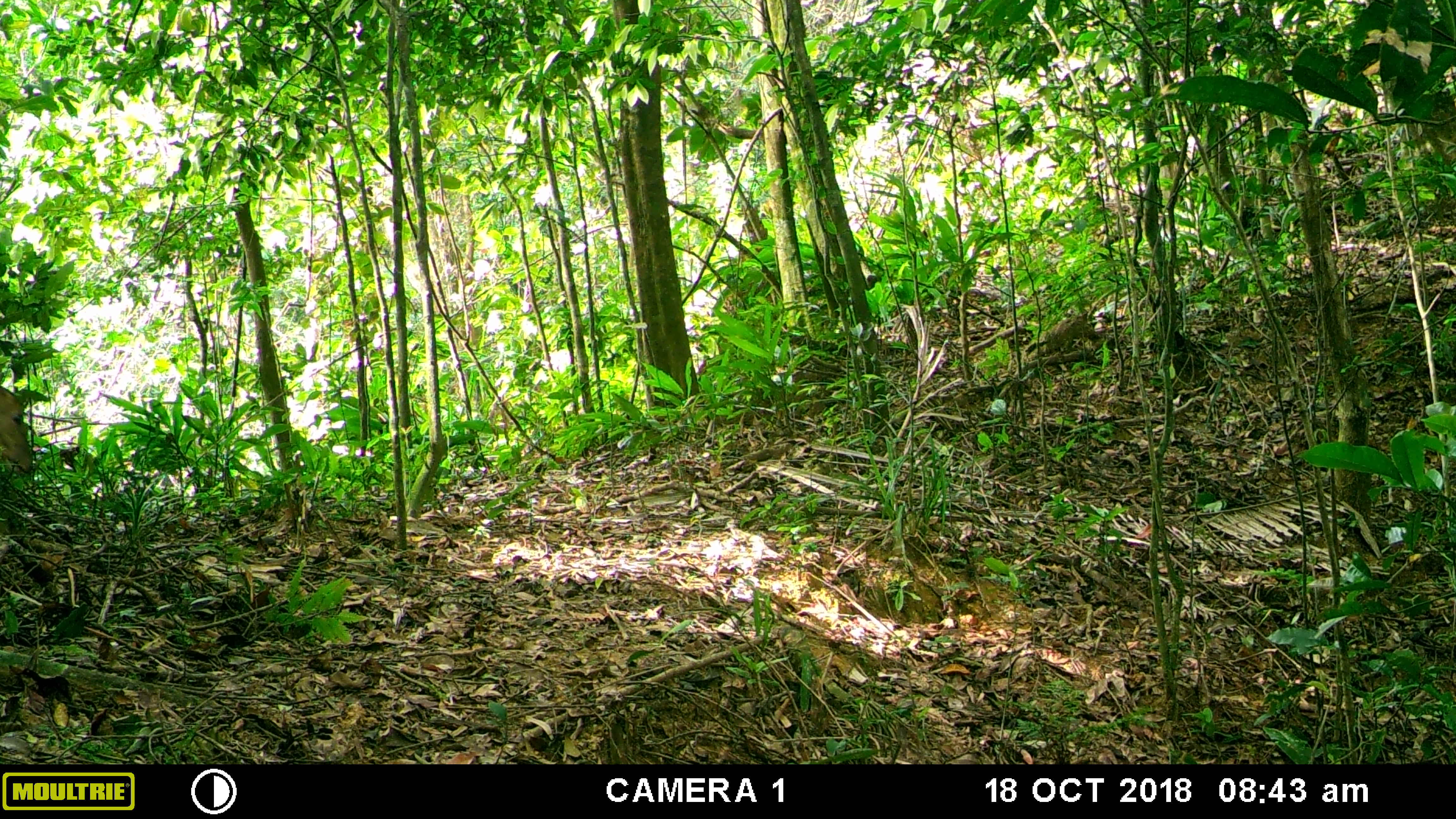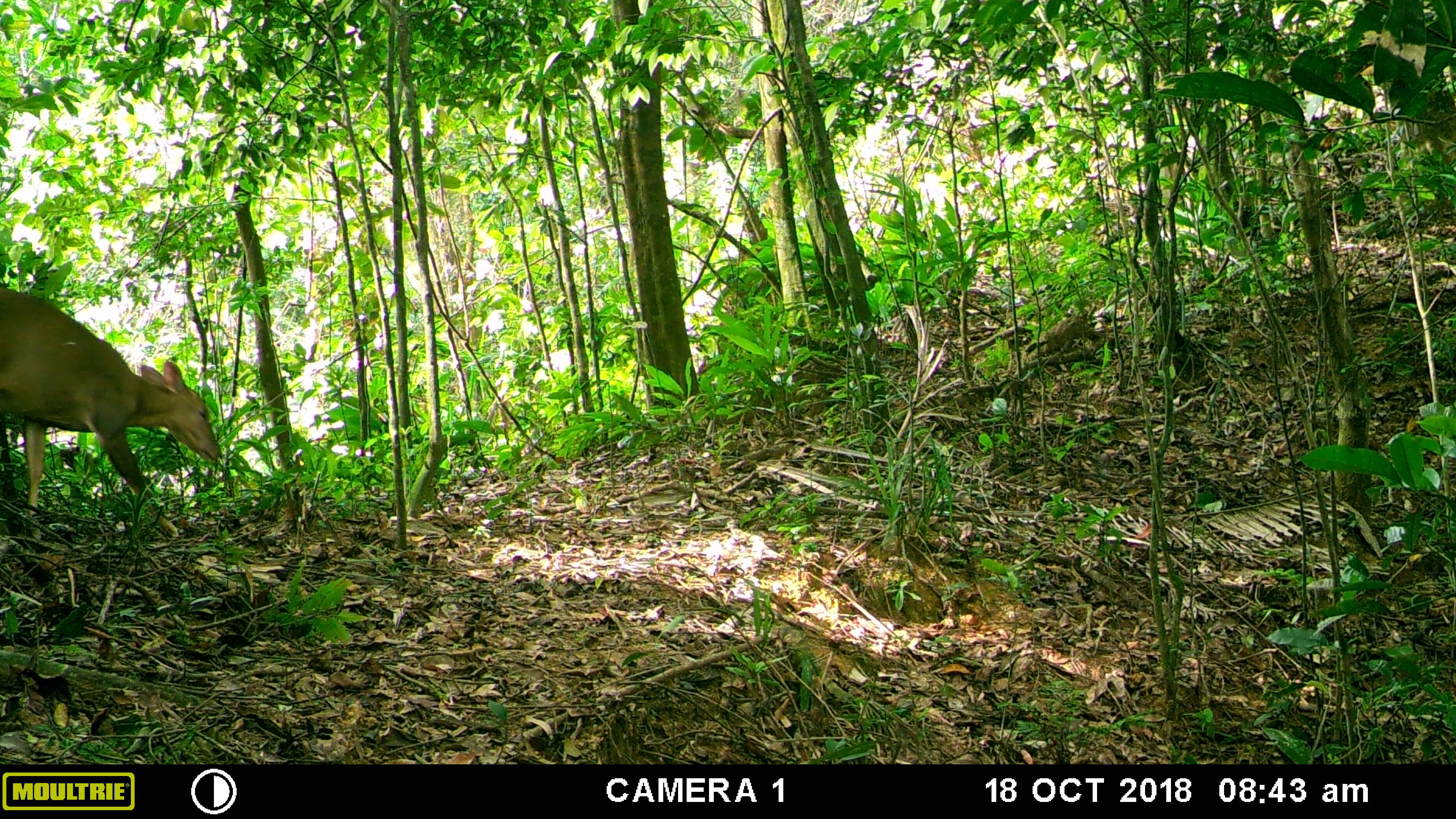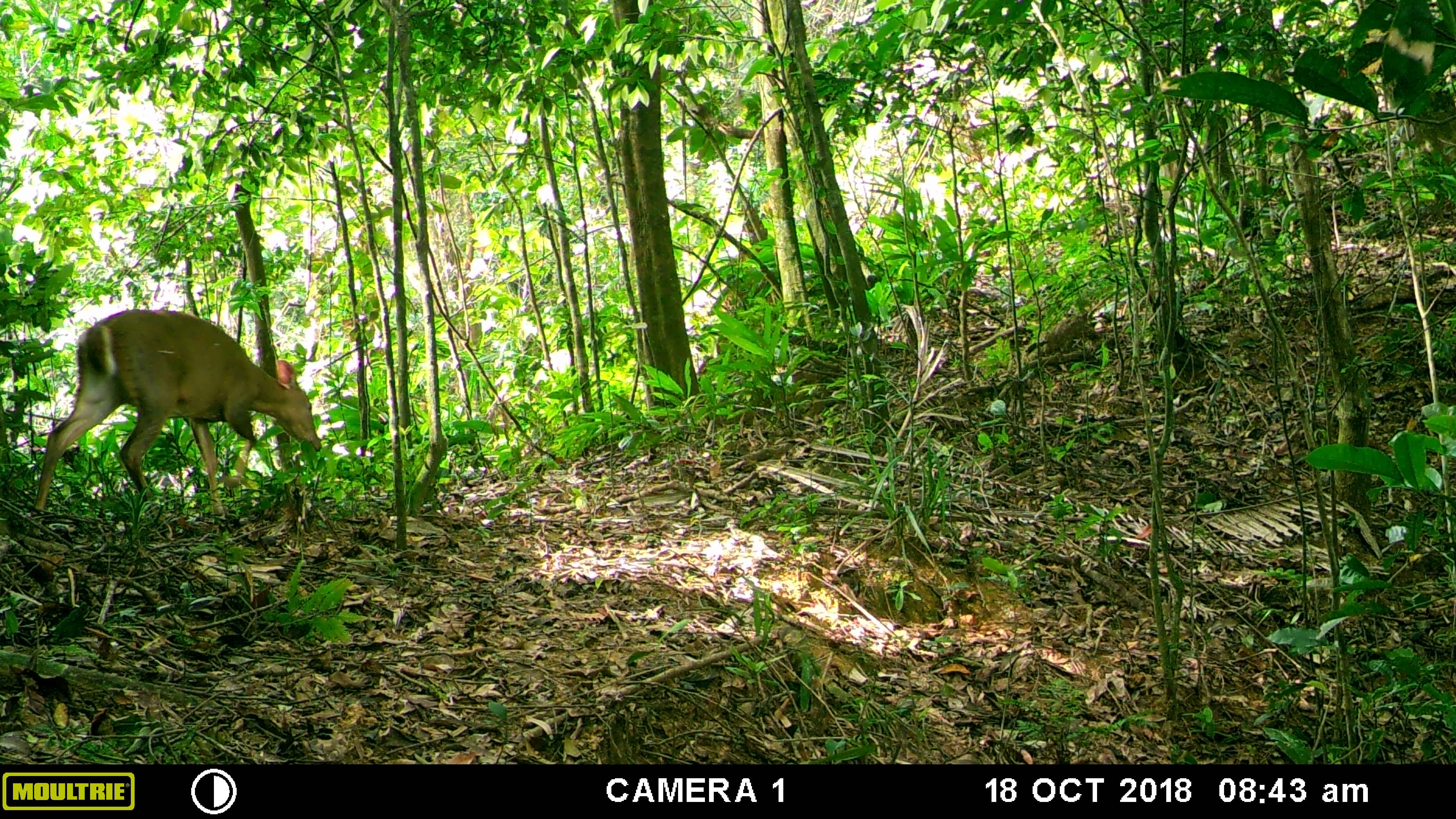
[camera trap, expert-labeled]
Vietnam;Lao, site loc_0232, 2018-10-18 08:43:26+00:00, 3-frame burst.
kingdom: Animalia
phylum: Chordata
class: Mammalia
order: Artiodactyla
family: Cervidae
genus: Muntiacus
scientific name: Muntiacus vuquangensis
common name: large-antlered muntjac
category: large antlered muntjac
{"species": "large antlered muntjac (large-antlered muntjac) (Muntiacus vuquangensis)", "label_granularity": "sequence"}